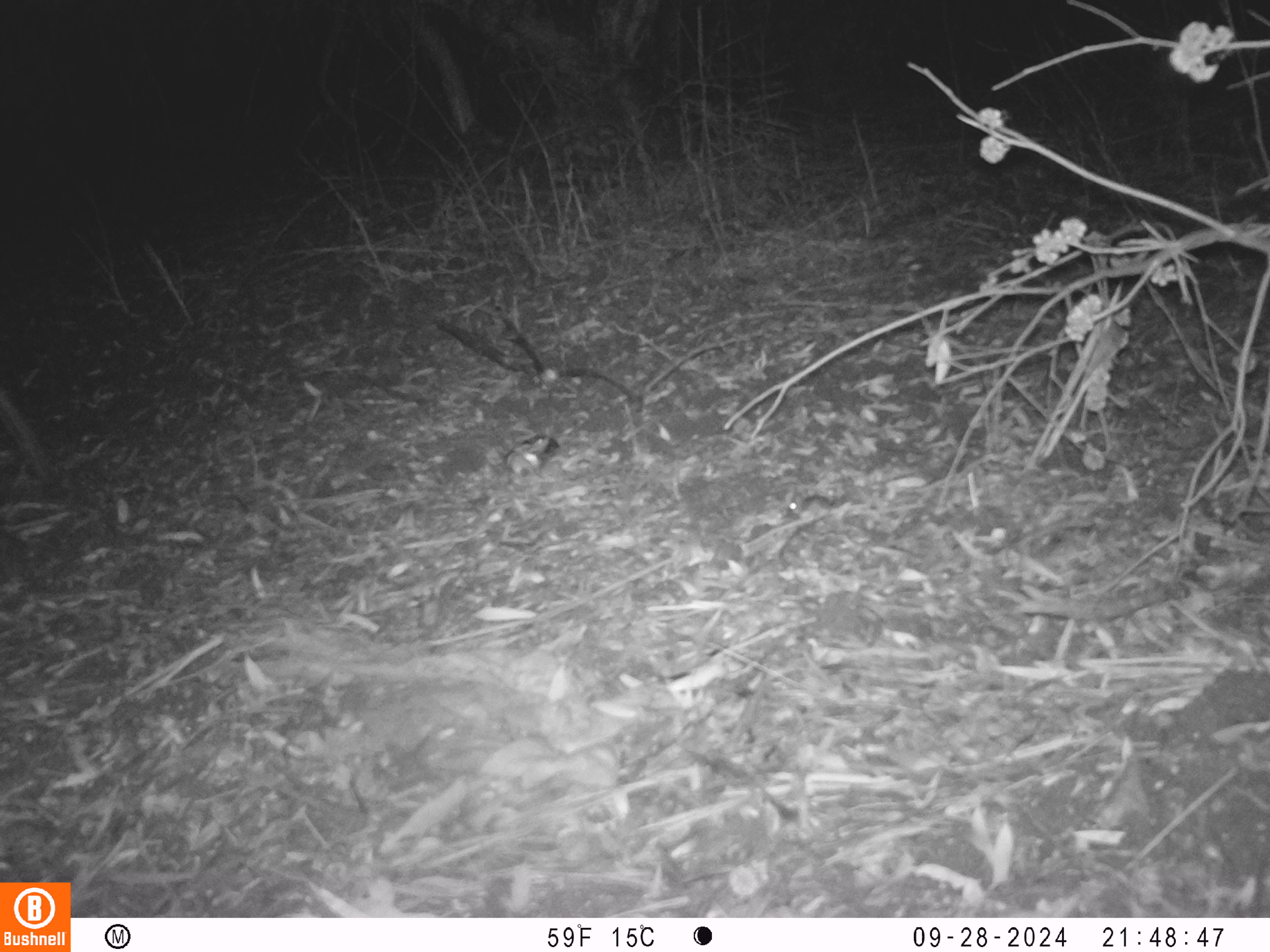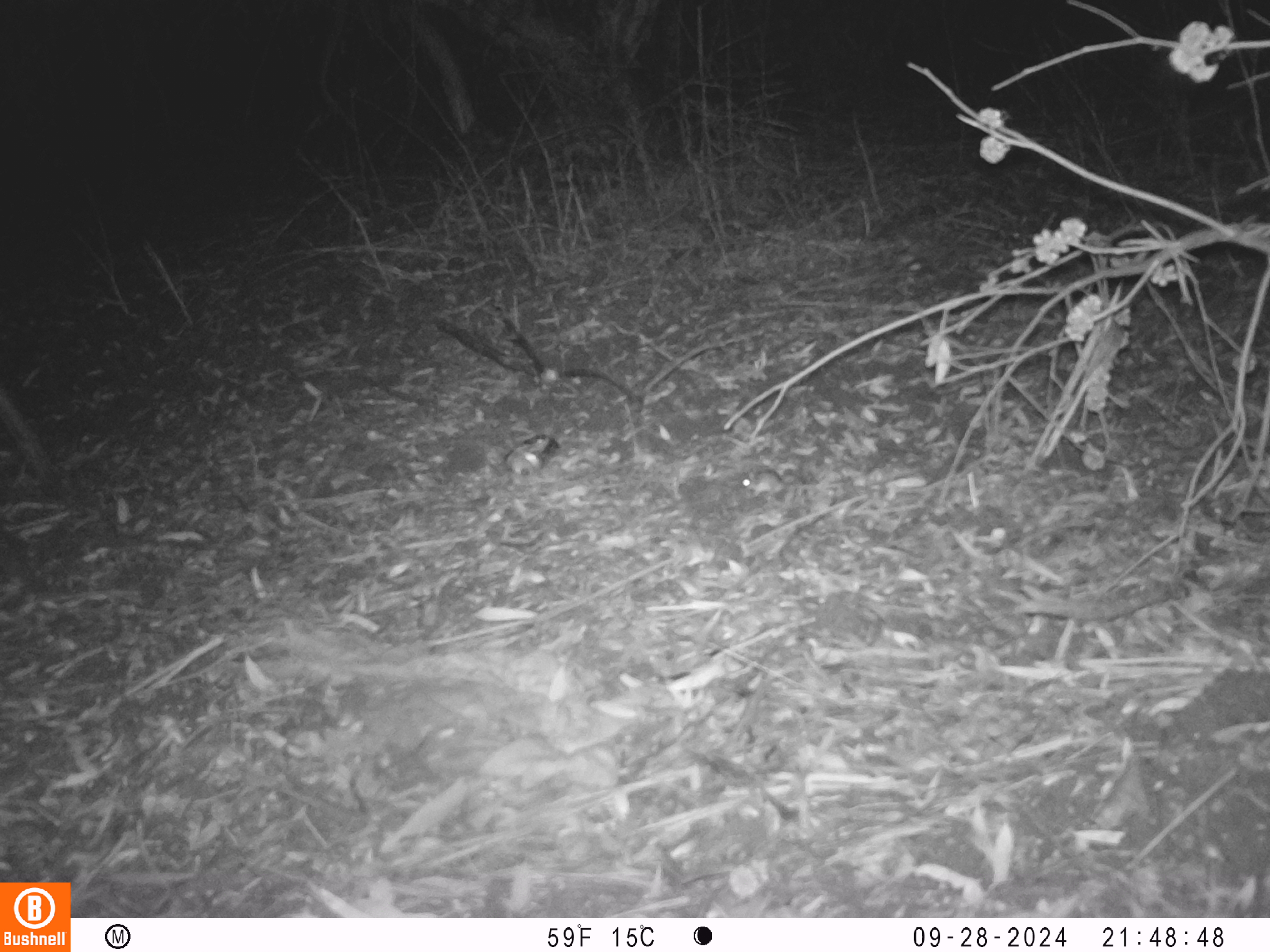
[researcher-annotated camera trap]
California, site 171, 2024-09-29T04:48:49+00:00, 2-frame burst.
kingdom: Animalia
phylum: Chordata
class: Mammalia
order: Rodentia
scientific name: Rodentia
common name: mouse or rat